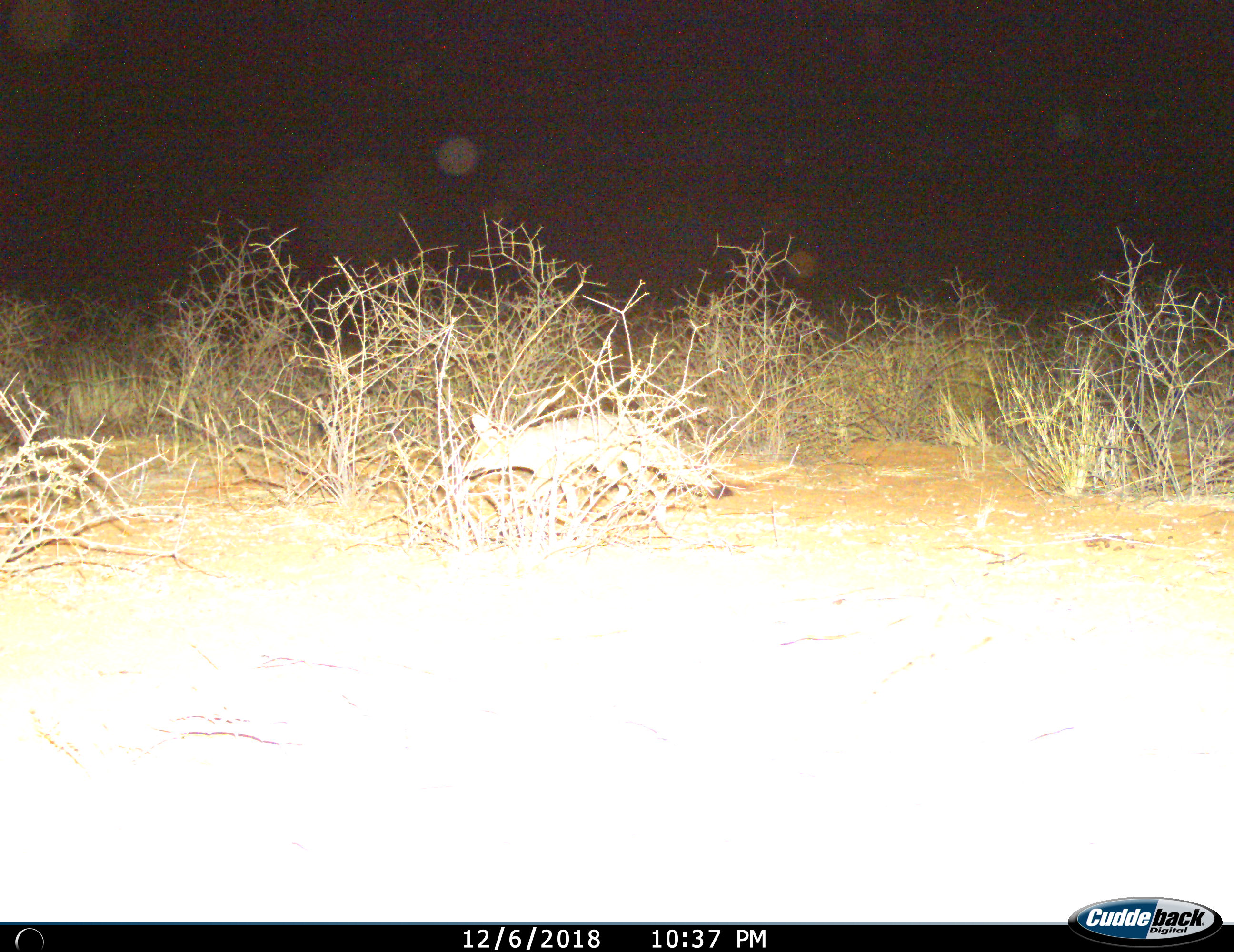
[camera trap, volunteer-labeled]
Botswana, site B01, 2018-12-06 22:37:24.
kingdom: Animalia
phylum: Chordata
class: Mammalia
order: Carnivora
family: Canidae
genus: Vulpes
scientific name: Vulpes chama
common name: cape fox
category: foxcape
Foxcape (cape fox) (Vulpes chama), count 1. Behavior (volunteer vote fractions): standing 0%, resting 0%, moving 100%, interacting 0%. Young present (vote fraction): 0%. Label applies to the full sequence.